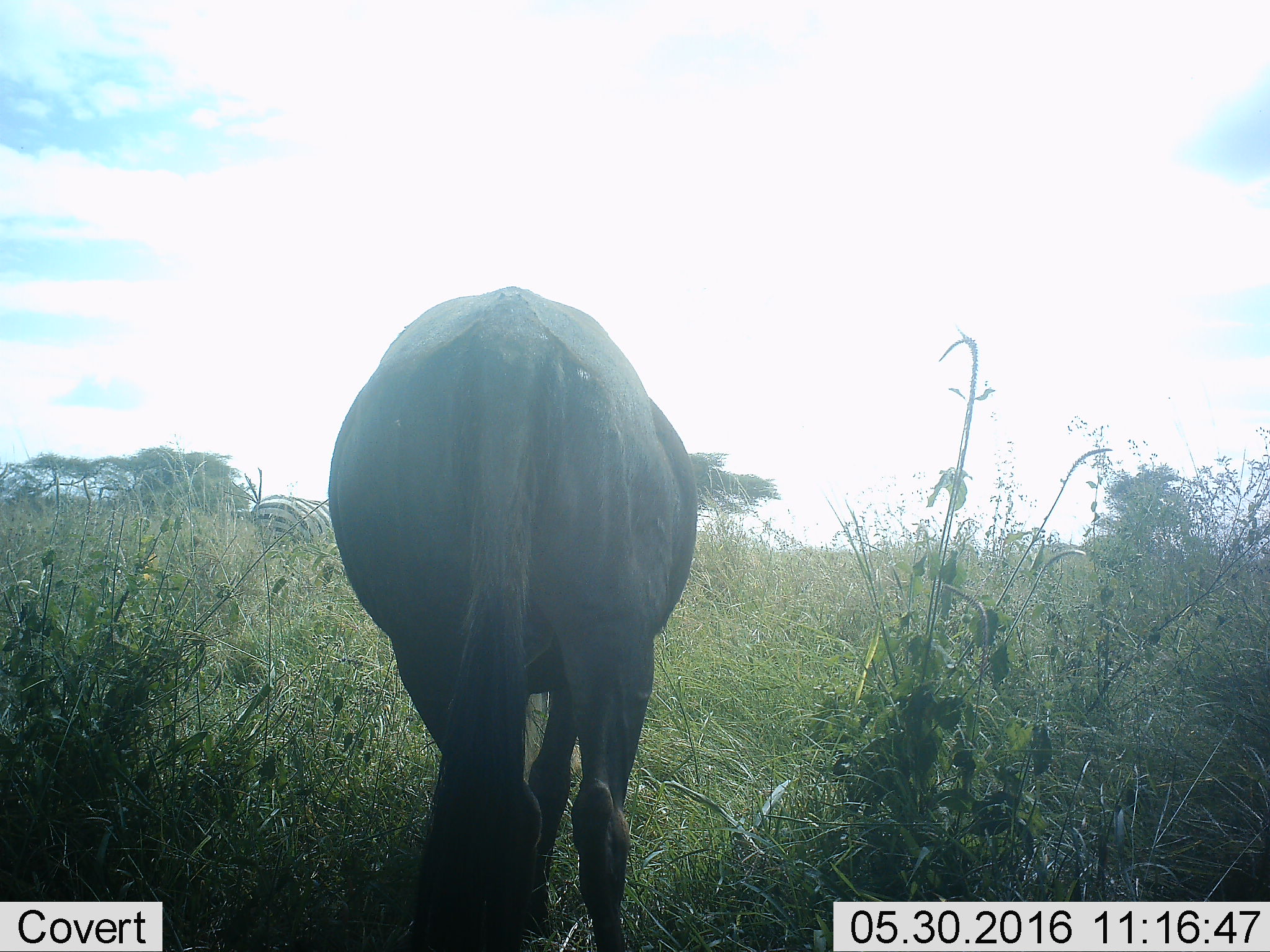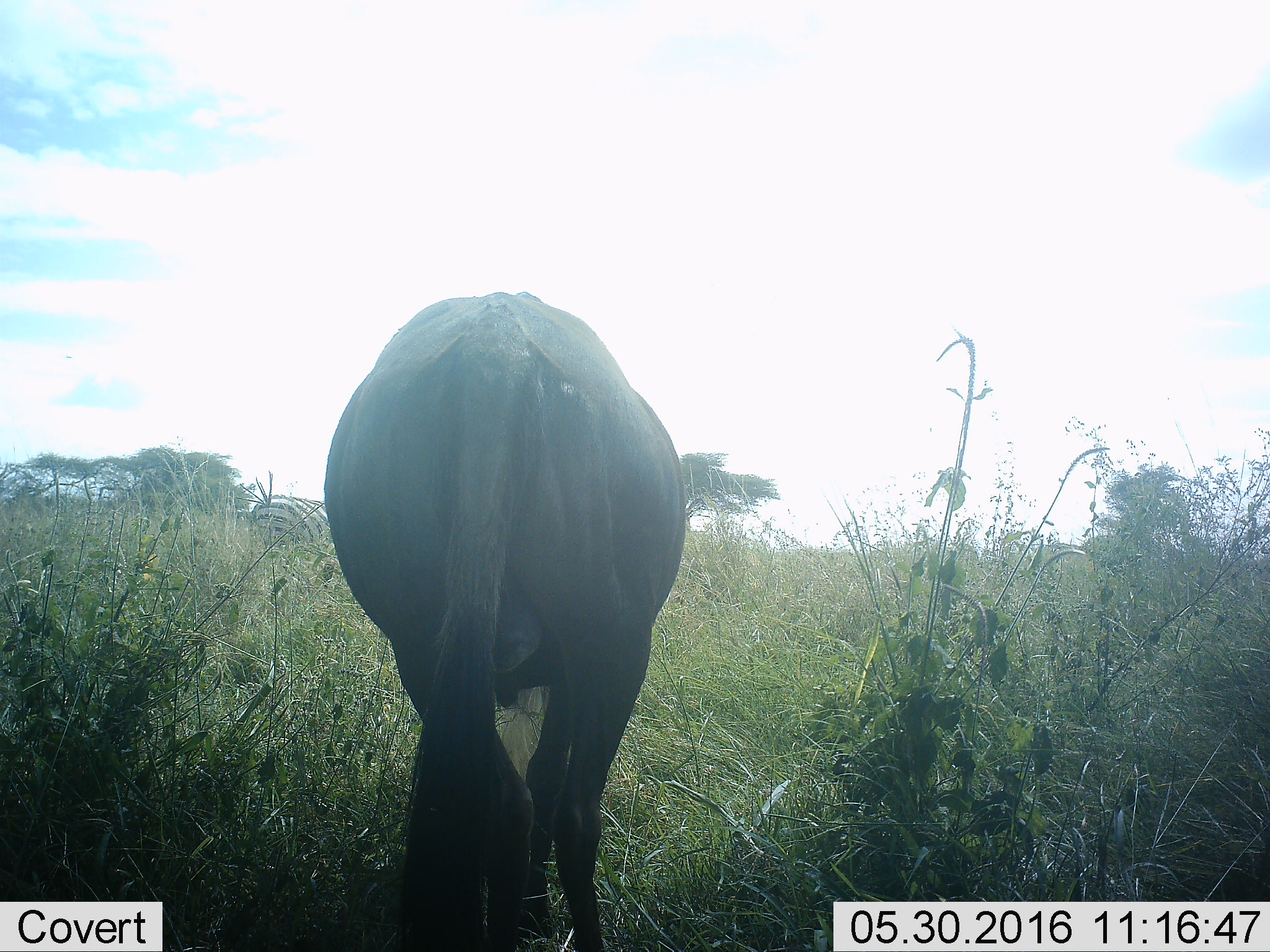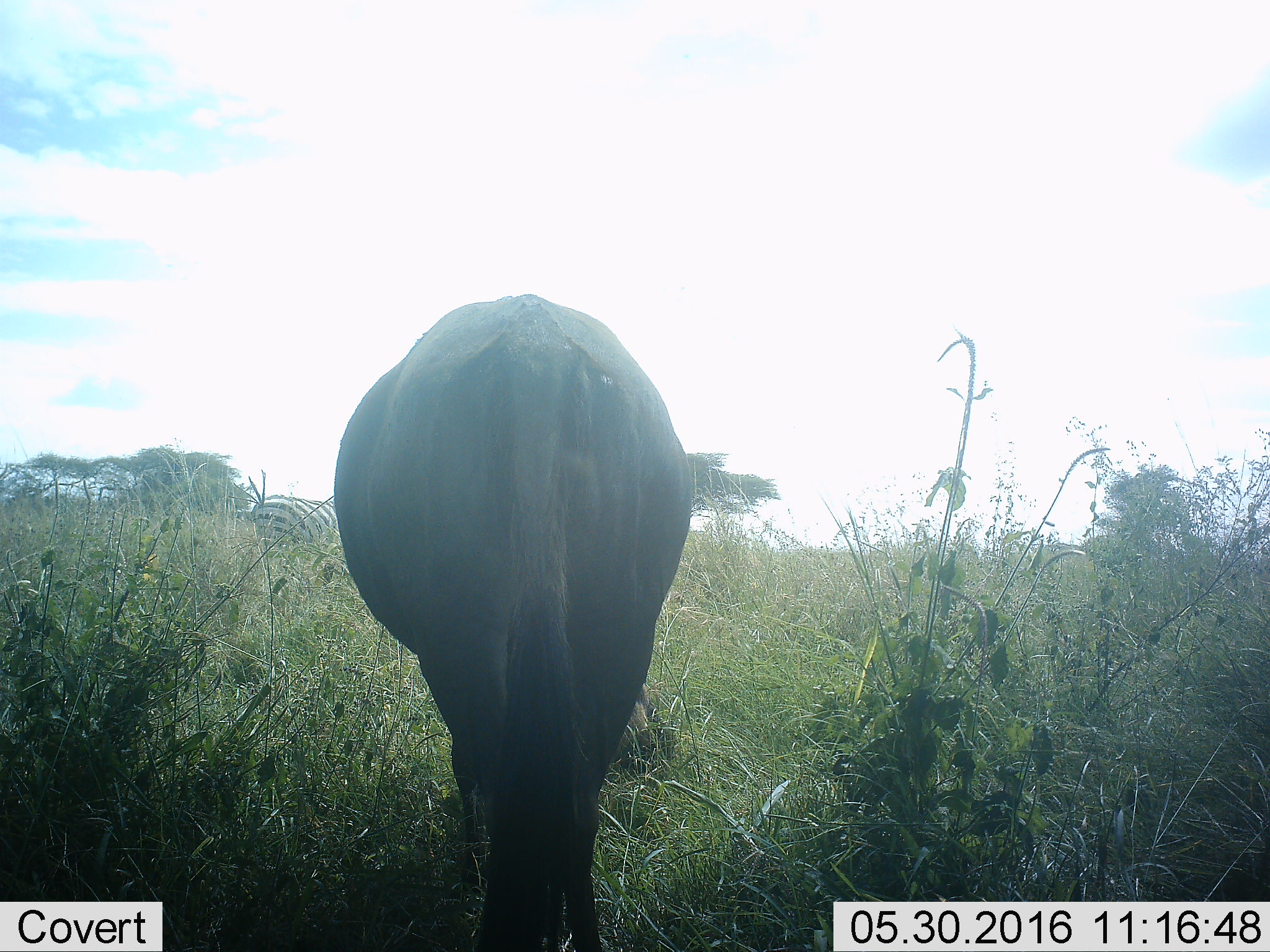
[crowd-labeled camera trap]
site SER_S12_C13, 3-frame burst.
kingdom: Animalia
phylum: Chordata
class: Mammalia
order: Artiodactyla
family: Bovidae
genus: Connochaetes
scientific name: Connochaetes taurinus taurinus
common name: blue wildebeest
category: wildebeestblue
Wildebeestblue (blue wildebeest) (Connochaetes taurinus taurinus), count 1. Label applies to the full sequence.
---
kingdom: Animalia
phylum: Chordata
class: Mammalia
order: Perissodactyla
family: Equidae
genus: Equus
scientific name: Equus quagga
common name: plains zebra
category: zebraplains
Zebraplains (plains zebra) (Equus quagga), count 1. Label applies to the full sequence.